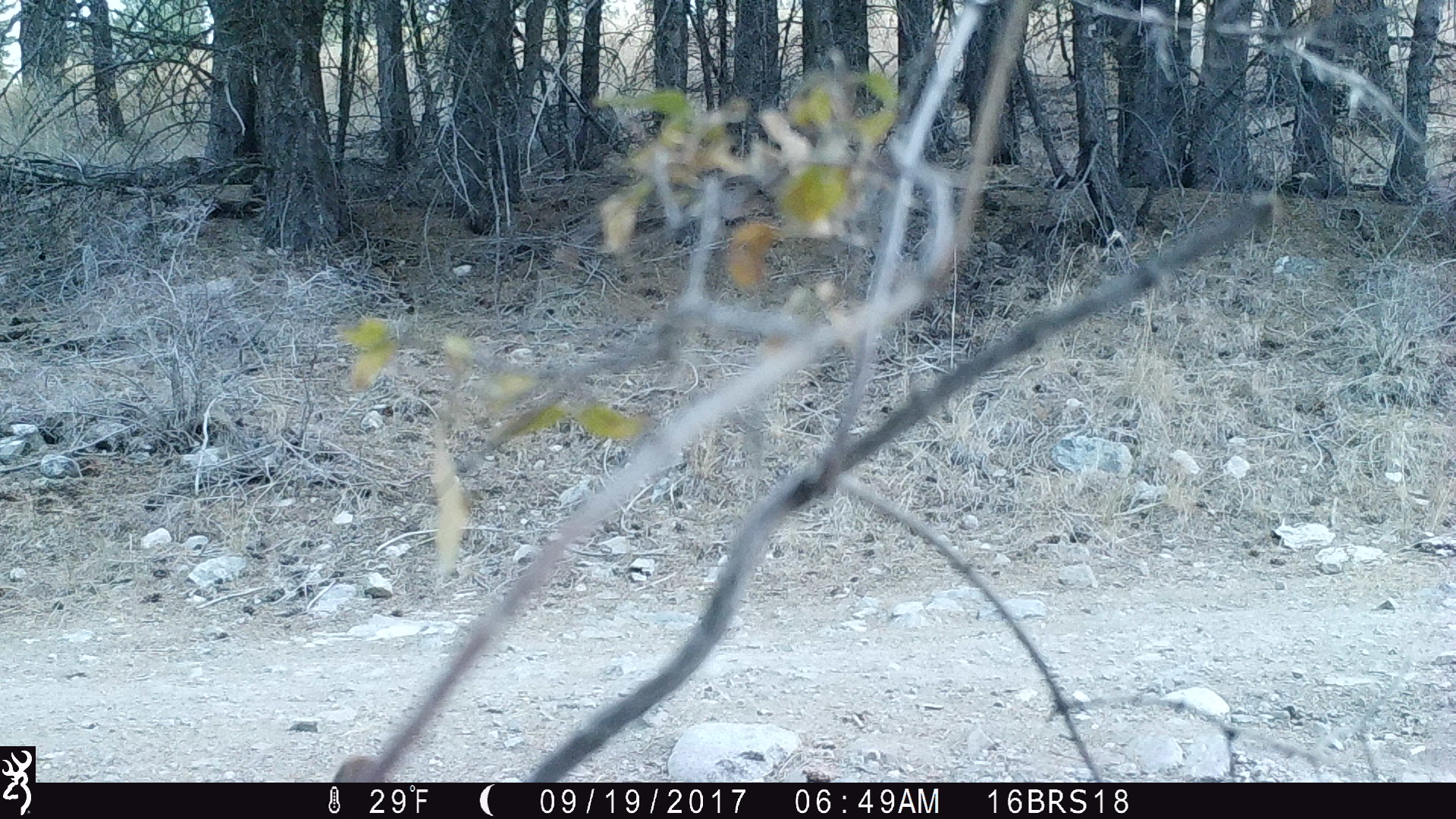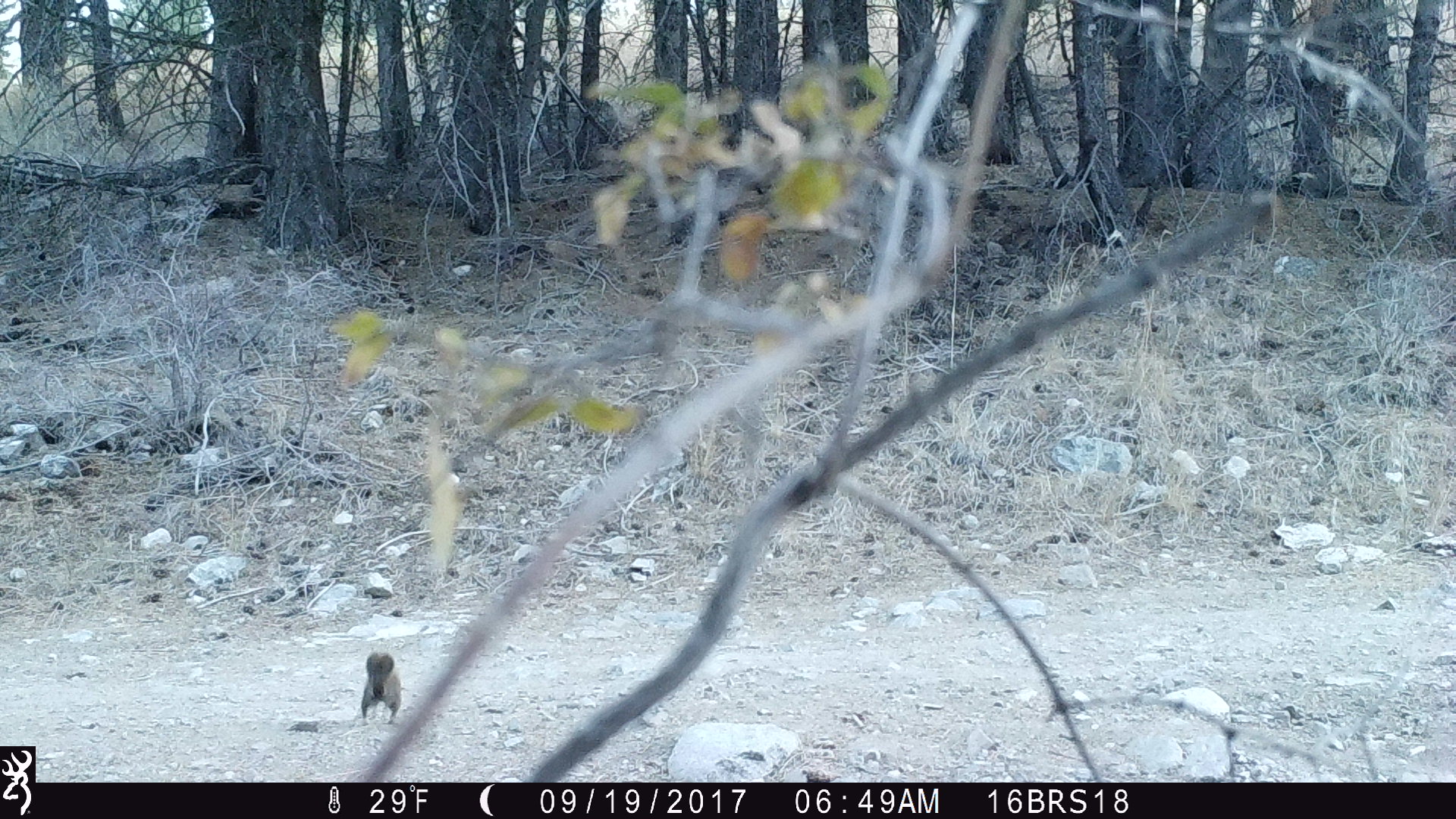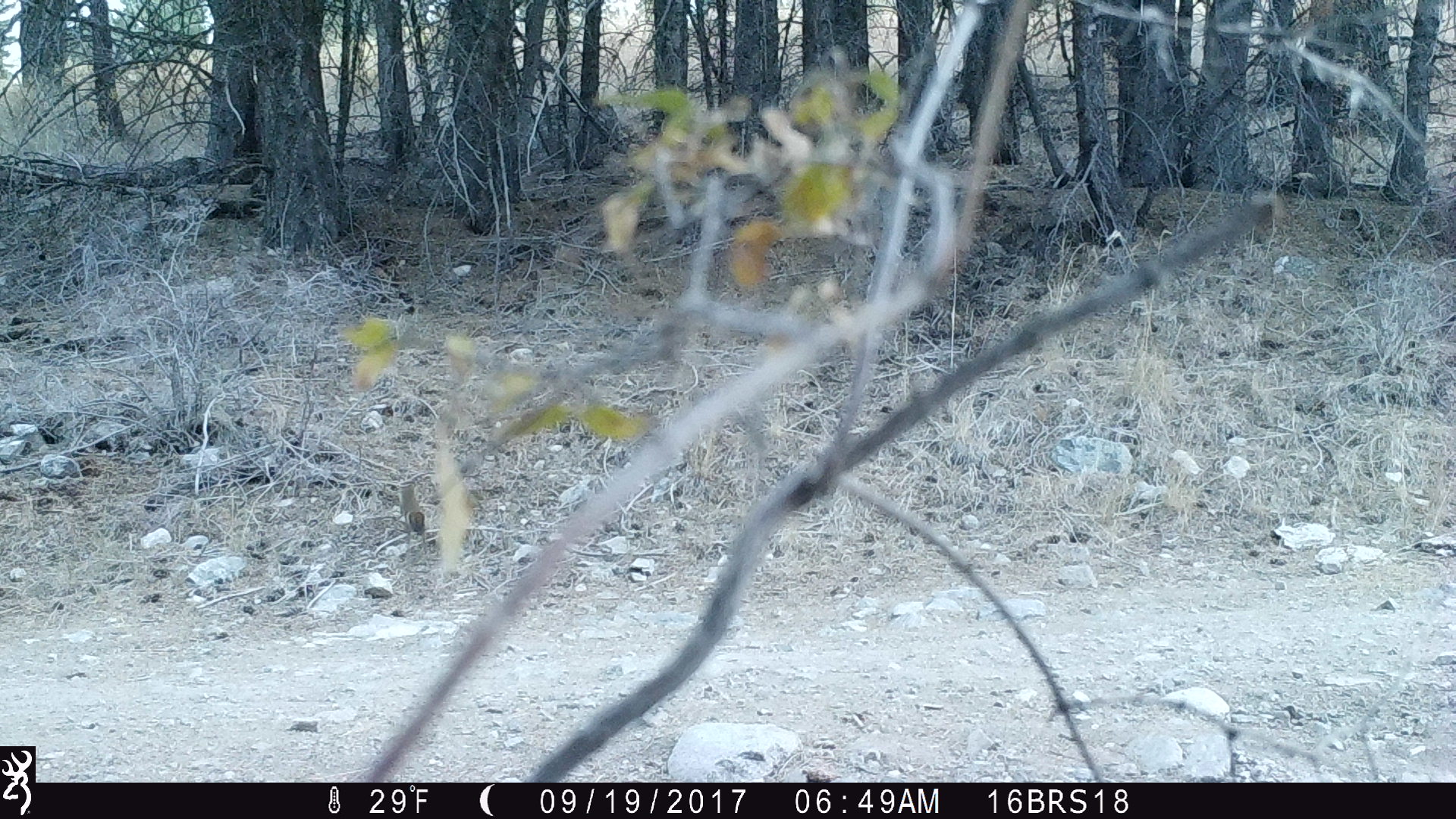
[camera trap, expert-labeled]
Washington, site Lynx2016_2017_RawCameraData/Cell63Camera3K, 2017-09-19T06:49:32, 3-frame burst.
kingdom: Animalia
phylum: Chordata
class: Mammalia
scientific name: Mammalia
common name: small mammal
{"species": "small mammal (Mammalia)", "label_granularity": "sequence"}